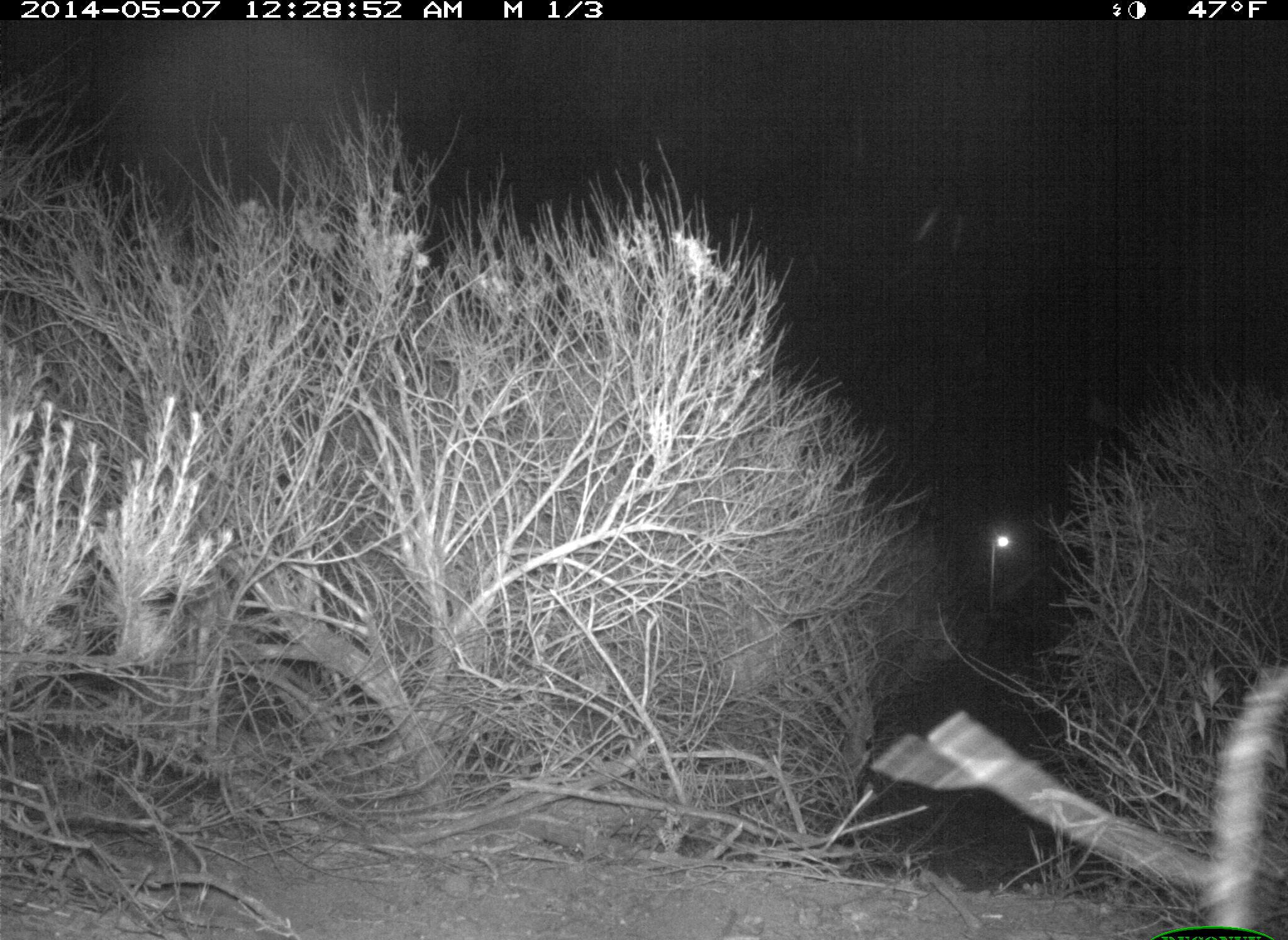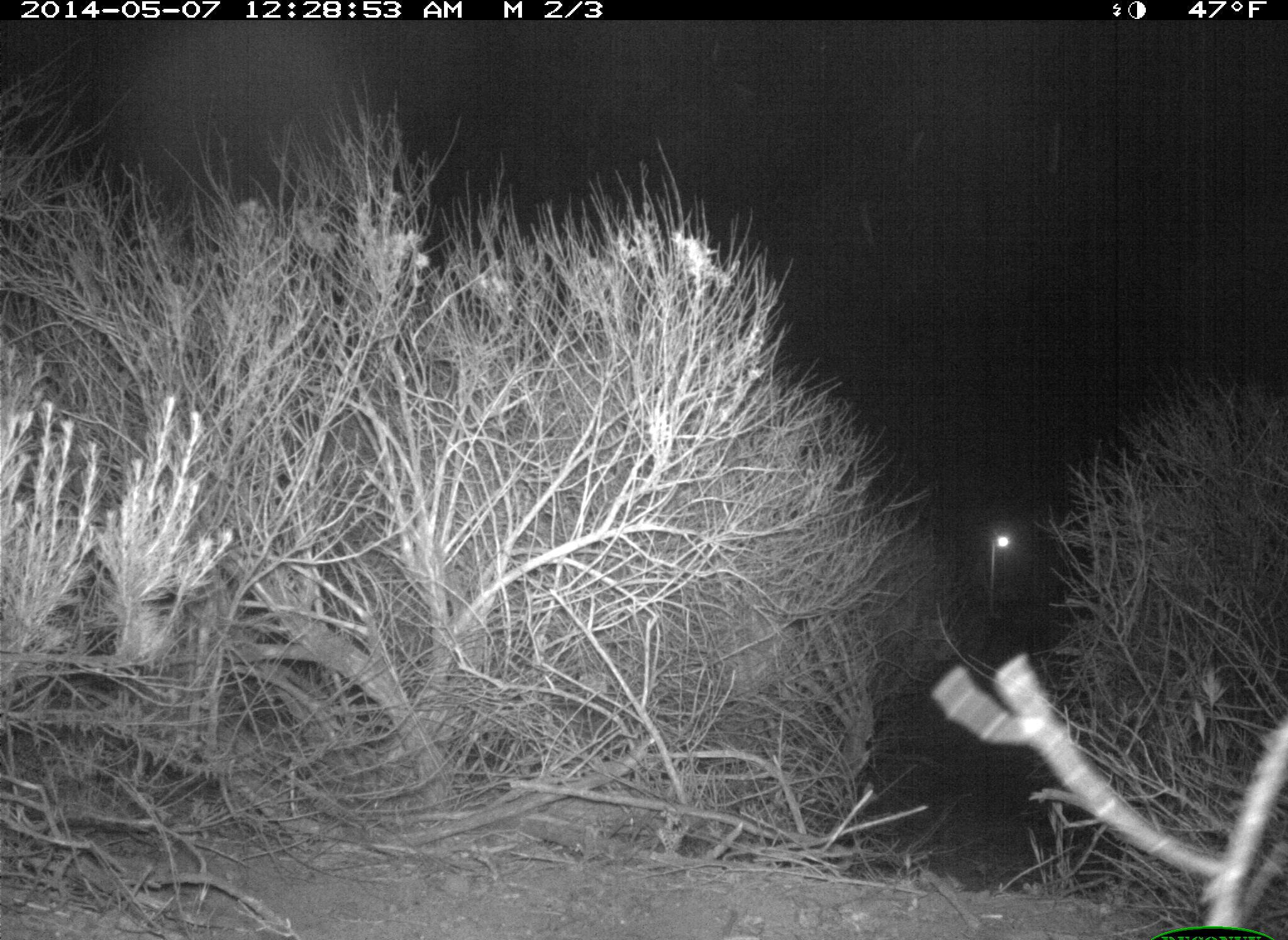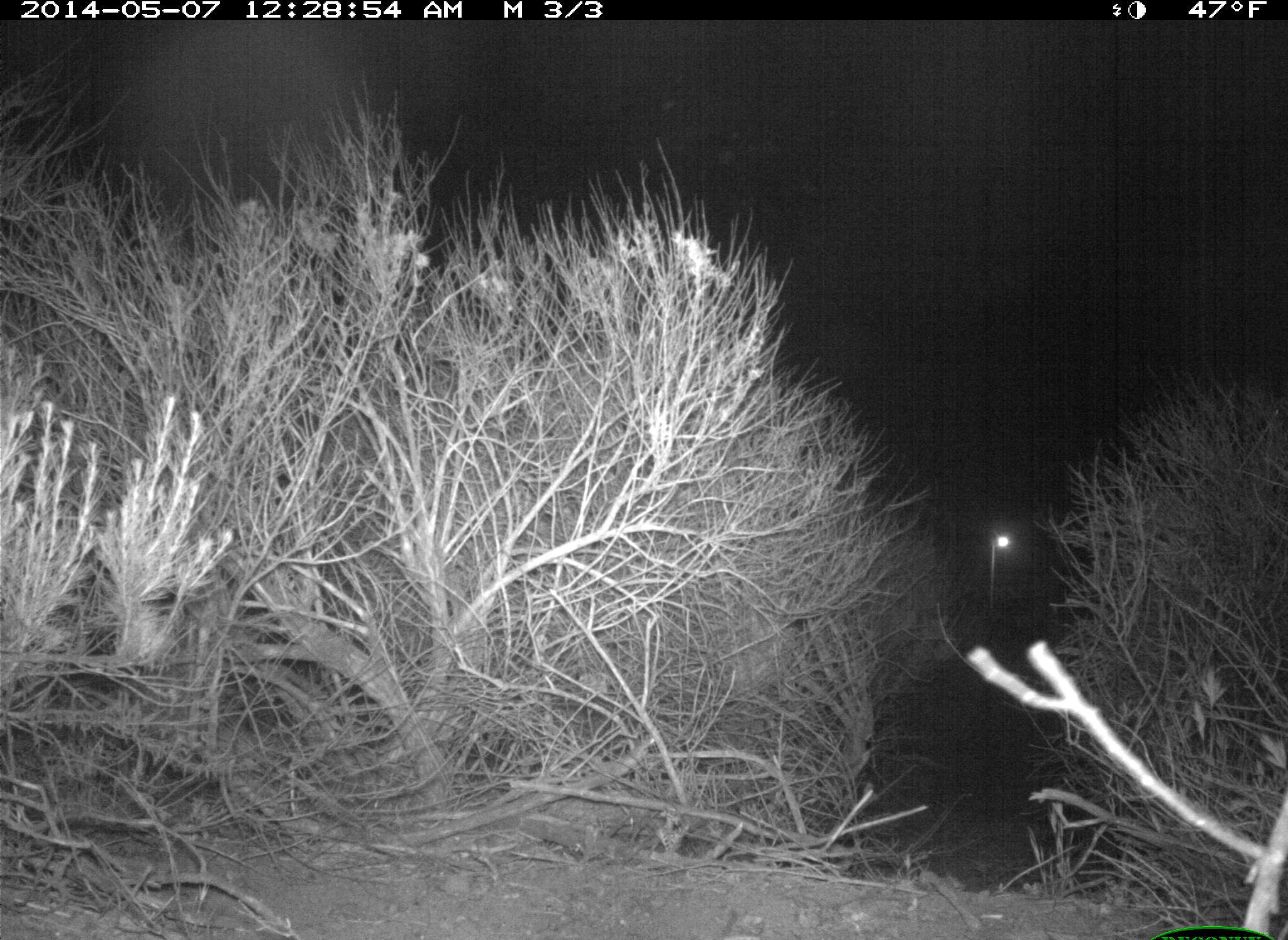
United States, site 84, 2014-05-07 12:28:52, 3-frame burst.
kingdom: Animalia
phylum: Chordata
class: Mammalia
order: Artiodactyla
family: Cervidae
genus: Odocoileus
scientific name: Odocoileus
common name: deer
Deer (Odocoileus).